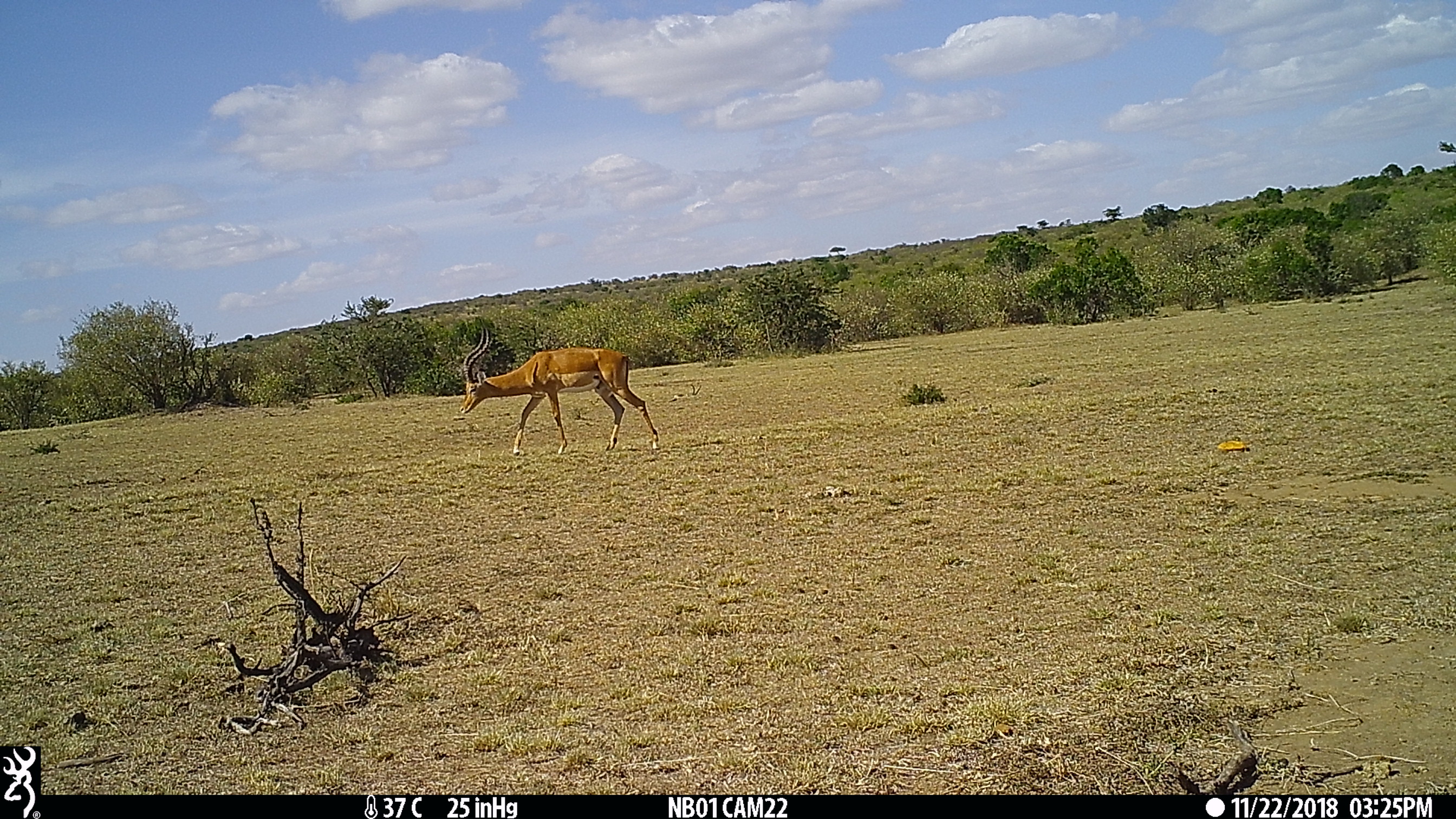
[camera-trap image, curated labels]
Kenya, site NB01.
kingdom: Animalia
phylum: Chordata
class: Mammalia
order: Artiodactyla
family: Bovidae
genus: Aepyceros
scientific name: Aepyceros melampus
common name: impala